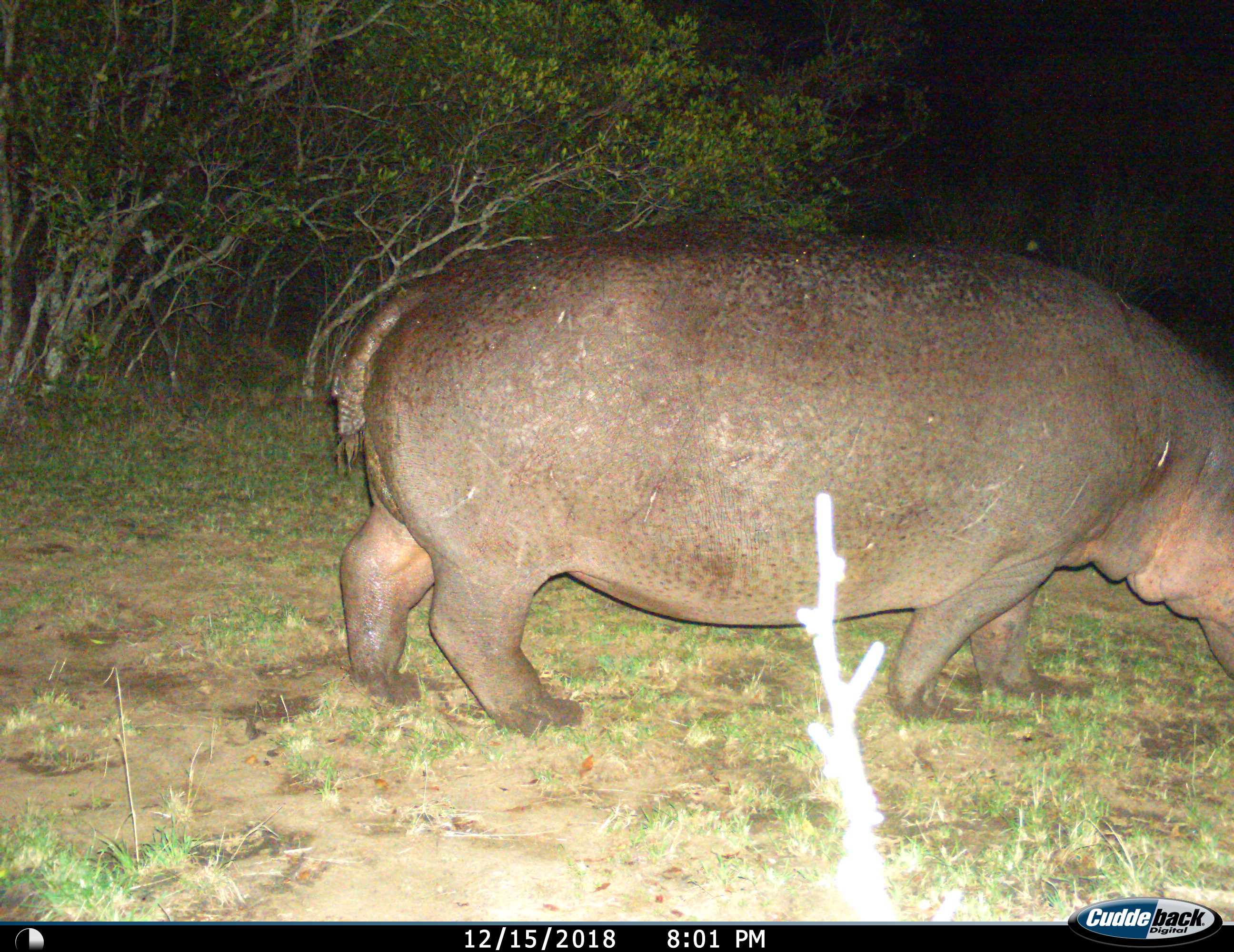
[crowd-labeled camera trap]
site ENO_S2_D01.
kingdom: Animalia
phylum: Chordata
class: Mammalia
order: Artiodactyla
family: Hippopotamidae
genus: Hippopotamus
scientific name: Hippopotamus amphibius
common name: hippopotamus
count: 1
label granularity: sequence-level